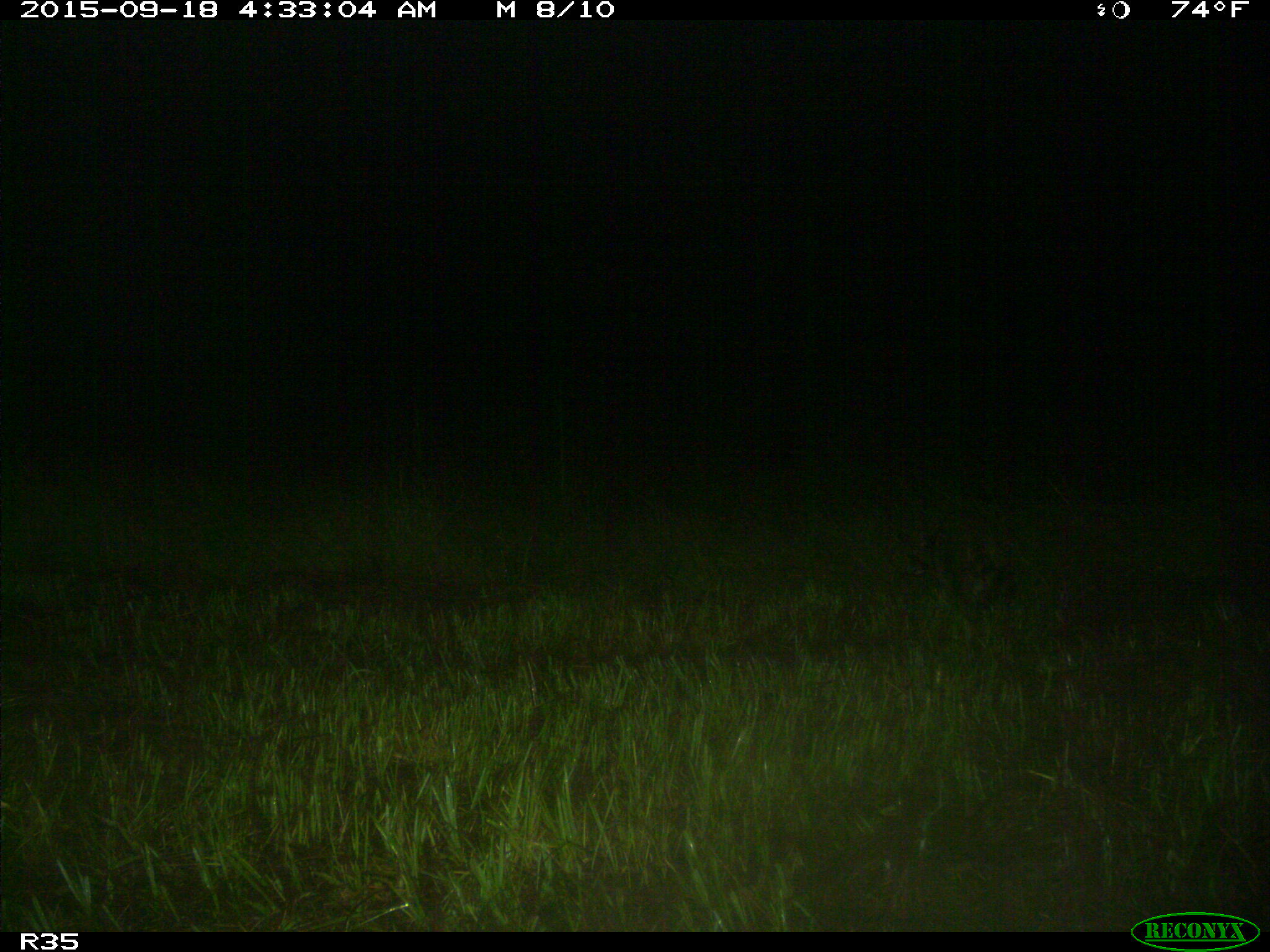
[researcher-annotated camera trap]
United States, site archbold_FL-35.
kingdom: Animalia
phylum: Chordata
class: Mammalia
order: Carnivora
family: Procyonidae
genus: Procyon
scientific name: Procyon lotor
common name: common raccoon